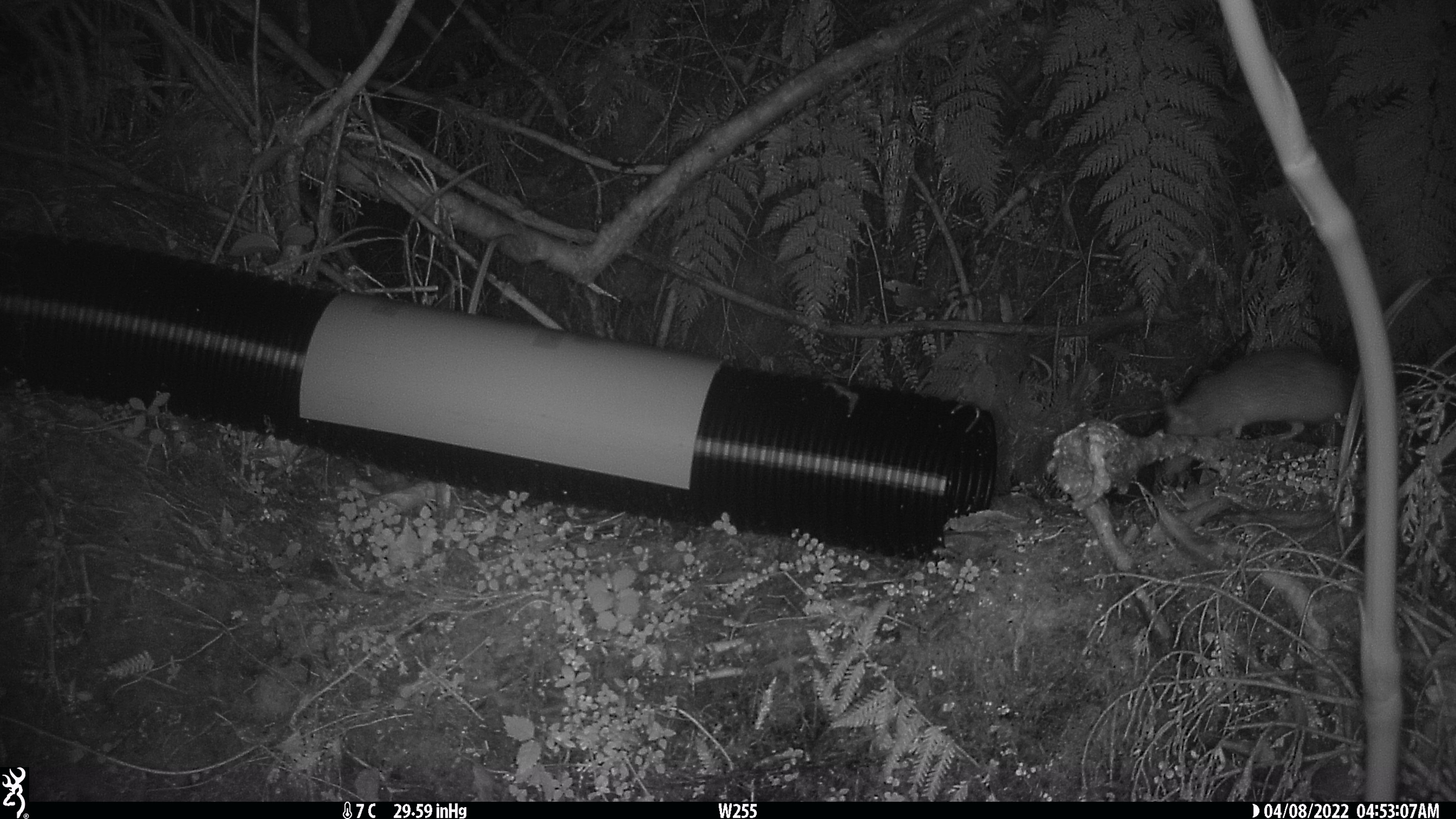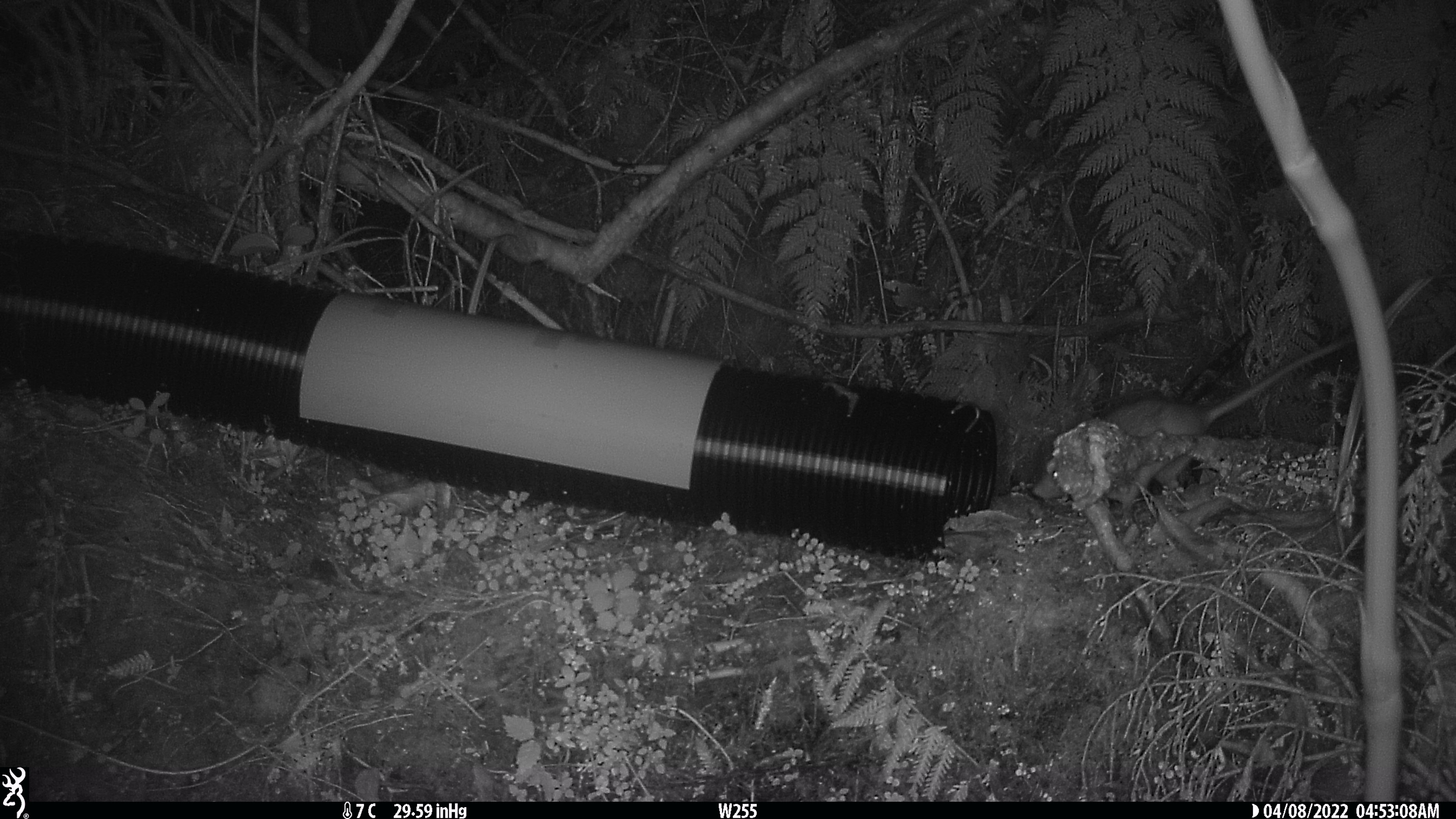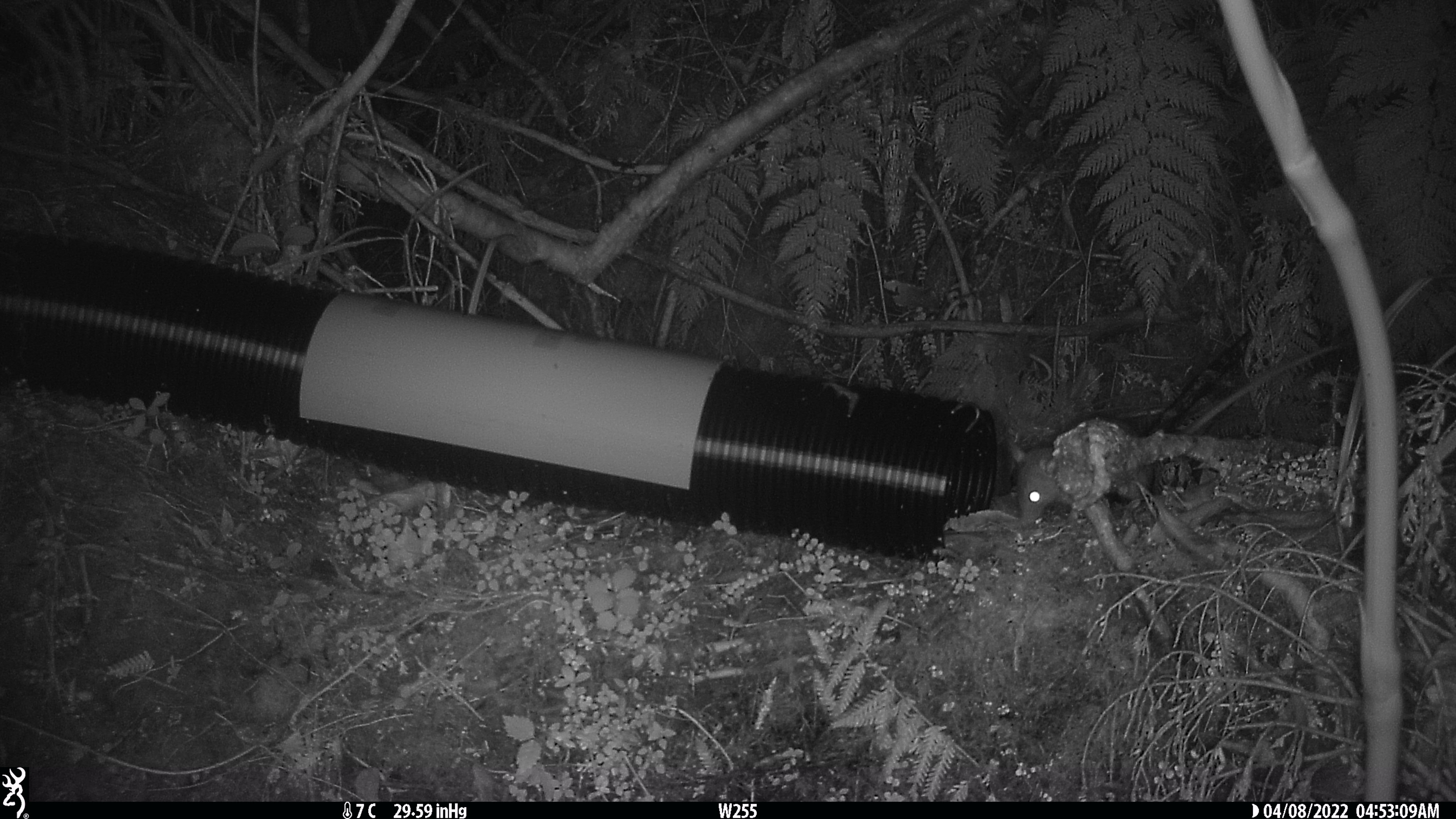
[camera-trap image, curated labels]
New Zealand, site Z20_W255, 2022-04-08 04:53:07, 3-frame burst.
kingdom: Animalia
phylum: Chordata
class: Mammalia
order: Rodentia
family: Muridae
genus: Rattus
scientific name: Rattus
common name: rat